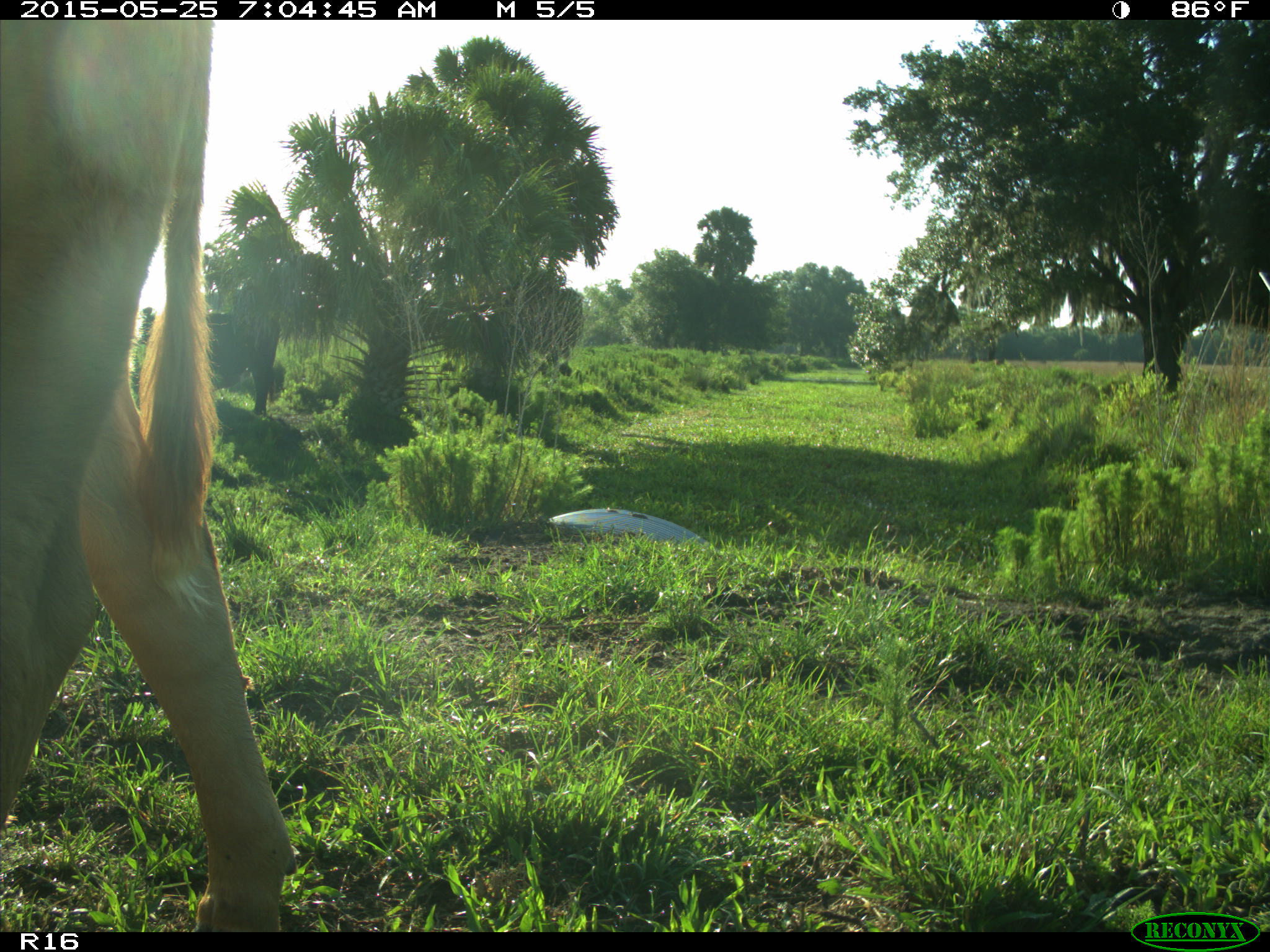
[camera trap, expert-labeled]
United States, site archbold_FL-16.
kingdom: Animalia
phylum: Chordata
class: Mammalia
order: Artiodactyla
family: Bovidae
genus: Bos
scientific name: Bos taurus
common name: domestic cow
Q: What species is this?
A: Bos taurus (domestic cow).